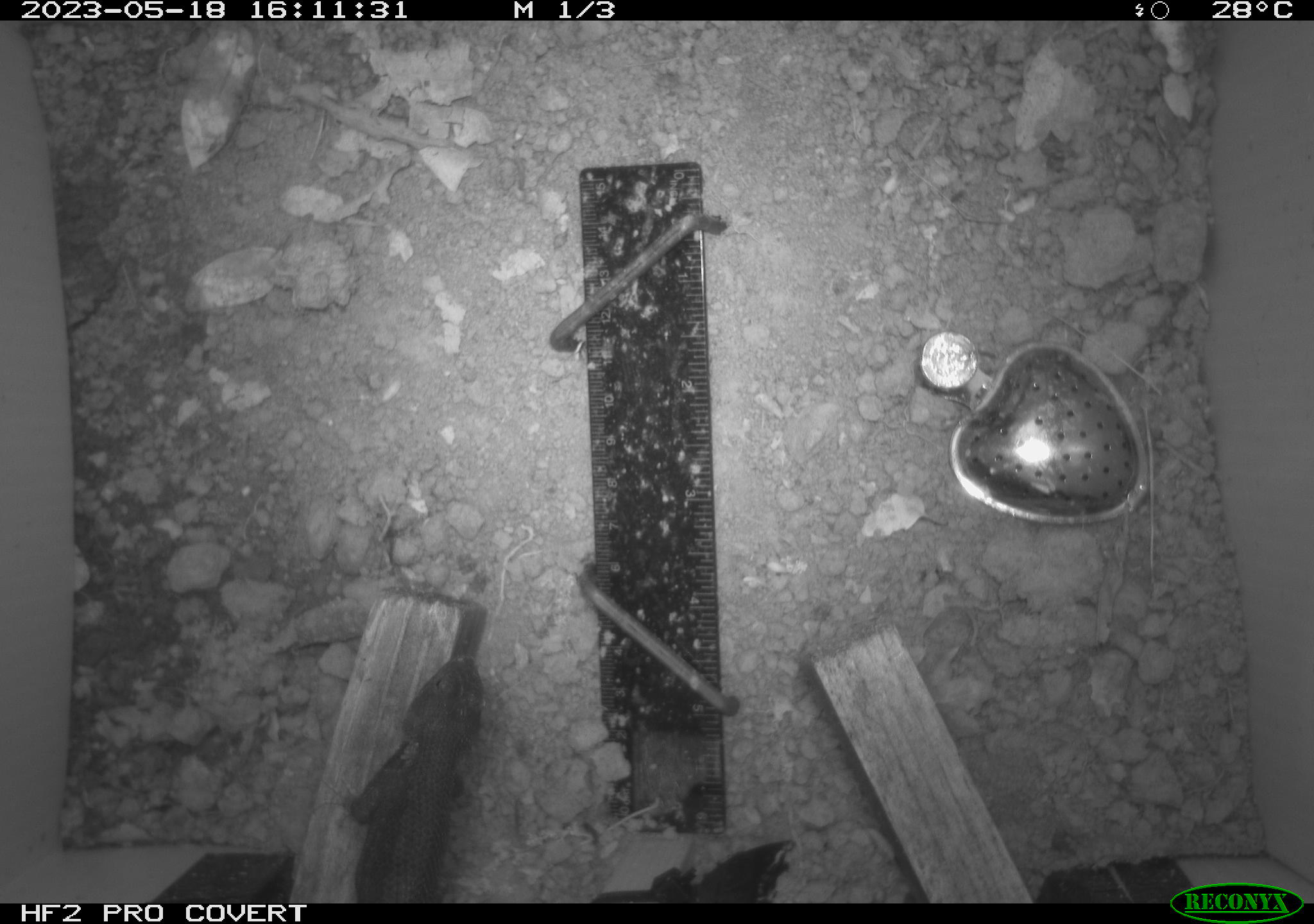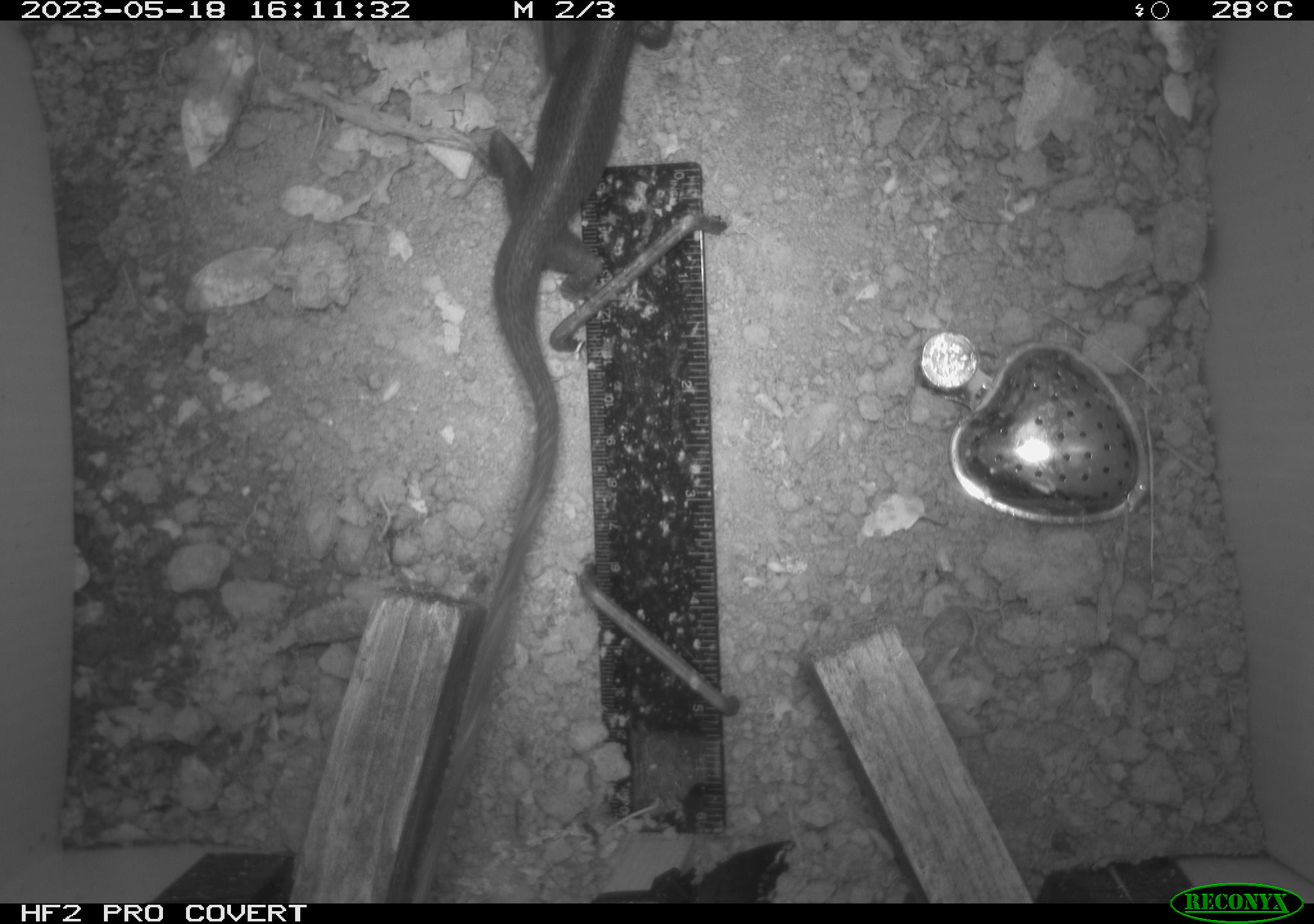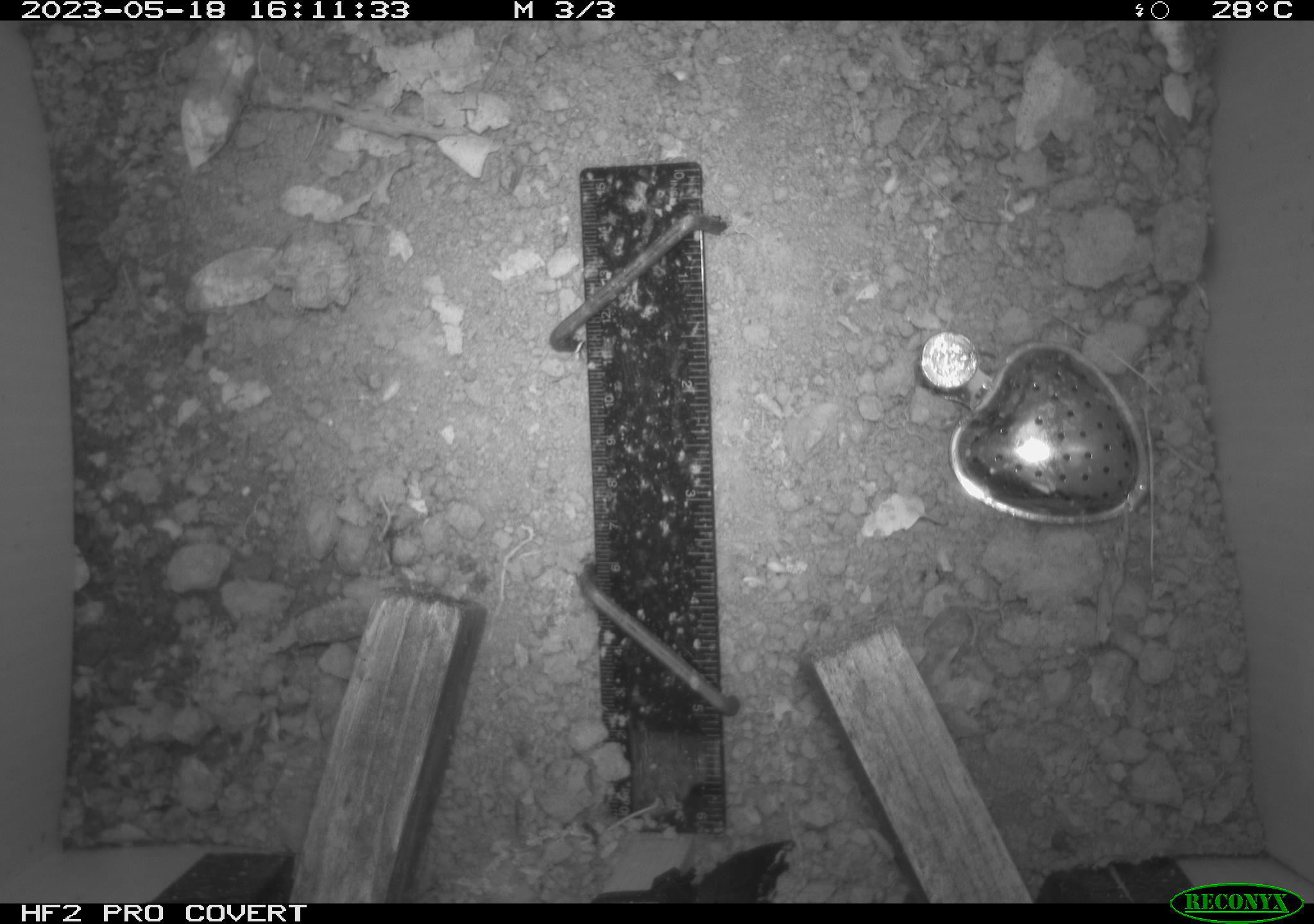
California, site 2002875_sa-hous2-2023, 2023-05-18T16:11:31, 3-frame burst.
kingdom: Animalia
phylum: Chordata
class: Reptilia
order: Squamata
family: Phrynosomatidae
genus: Sceloporus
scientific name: Sceloporus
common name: spiny lizards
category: sceloporus species